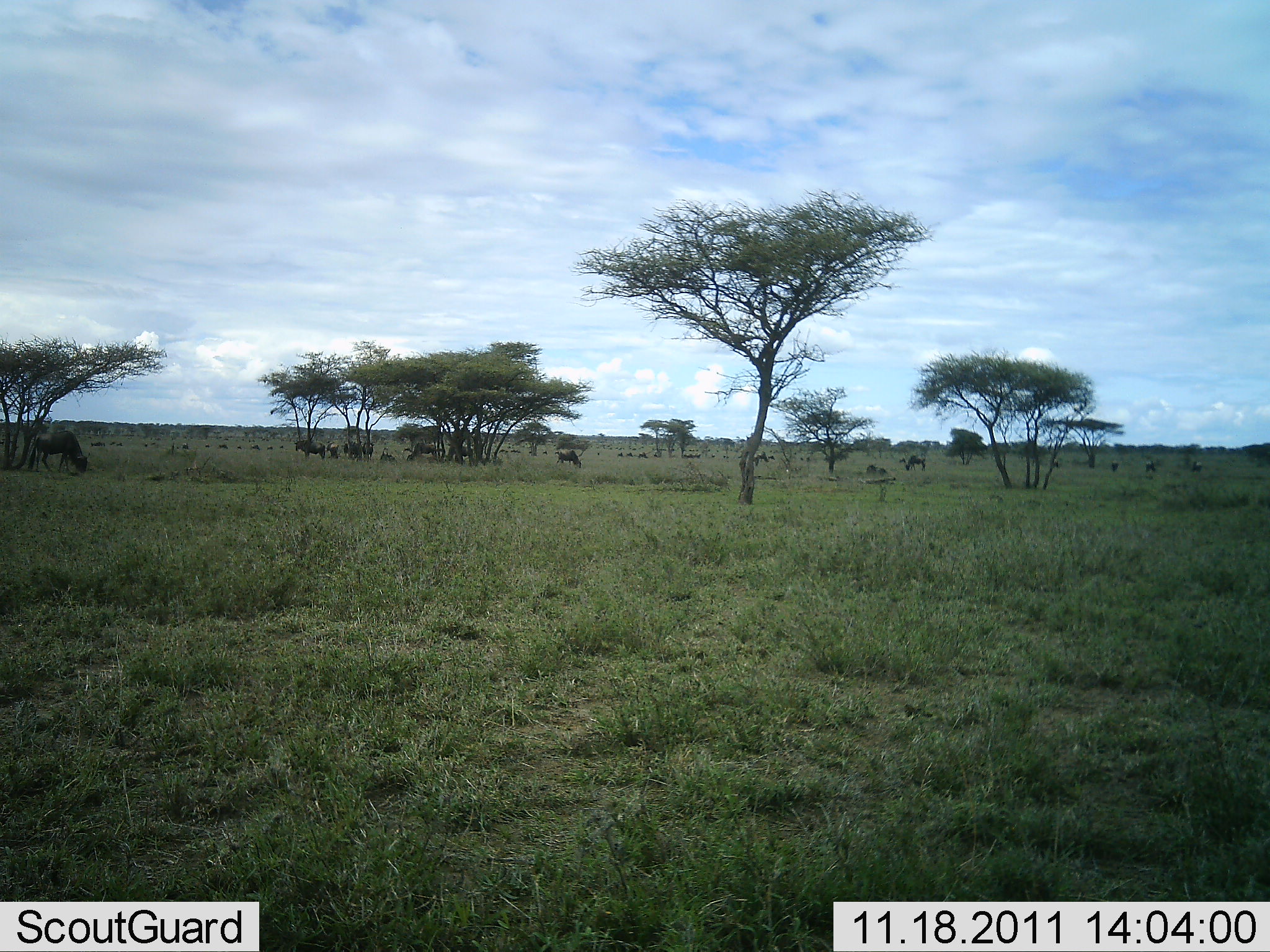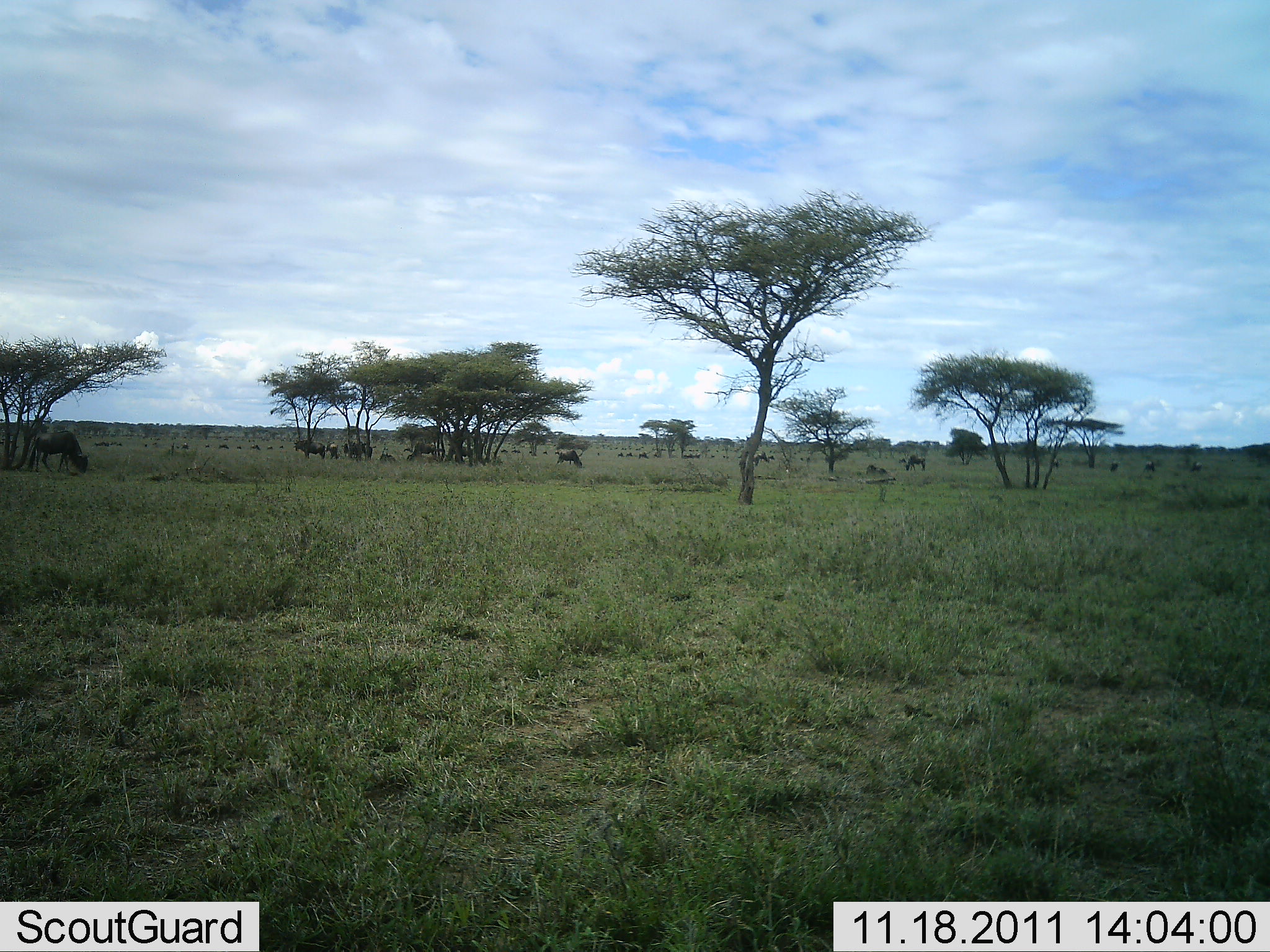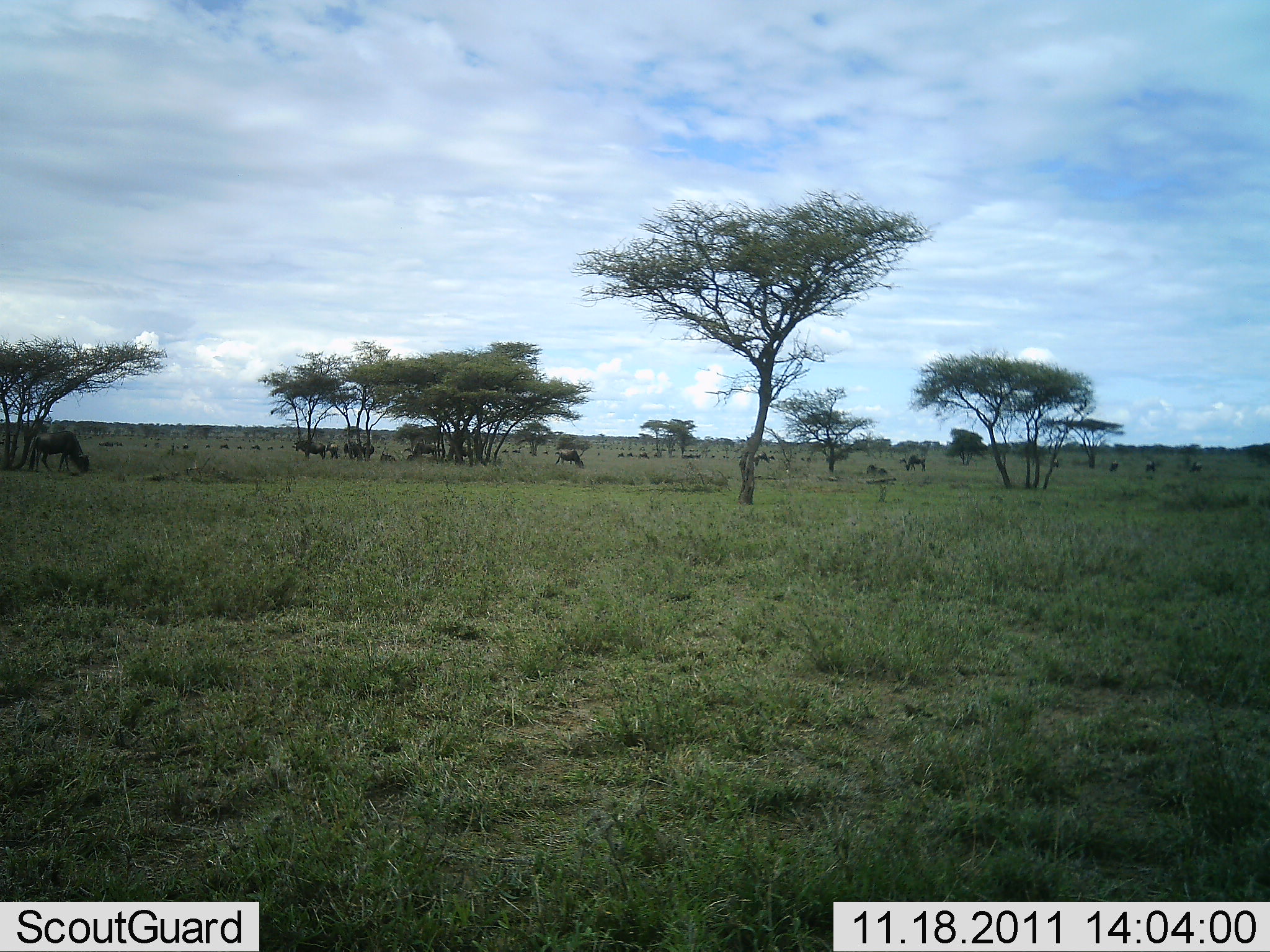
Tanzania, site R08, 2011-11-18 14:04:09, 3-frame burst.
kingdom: Animalia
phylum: Chordata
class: Mammalia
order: Artiodactyla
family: Bovidae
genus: Connochaetes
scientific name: Connochaetes taurinus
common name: blue wildebeest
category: wildebeest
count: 11-50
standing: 64%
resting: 36%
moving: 18%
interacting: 9%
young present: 0%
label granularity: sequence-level